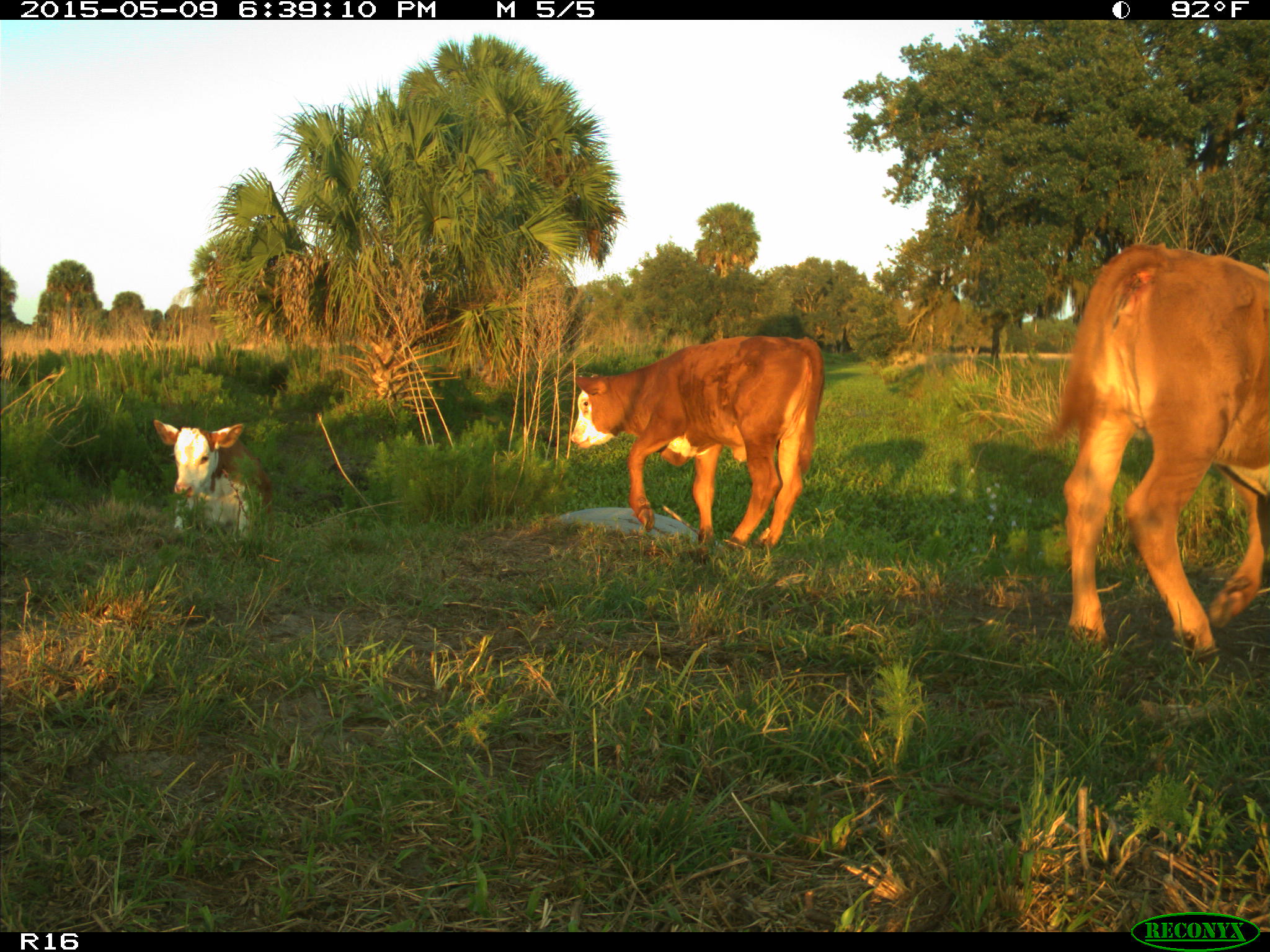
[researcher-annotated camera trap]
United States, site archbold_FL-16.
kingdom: Animalia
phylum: Chordata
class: Mammalia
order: Artiodactyla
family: Bovidae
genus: Bos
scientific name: Bos taurus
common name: domestic cow